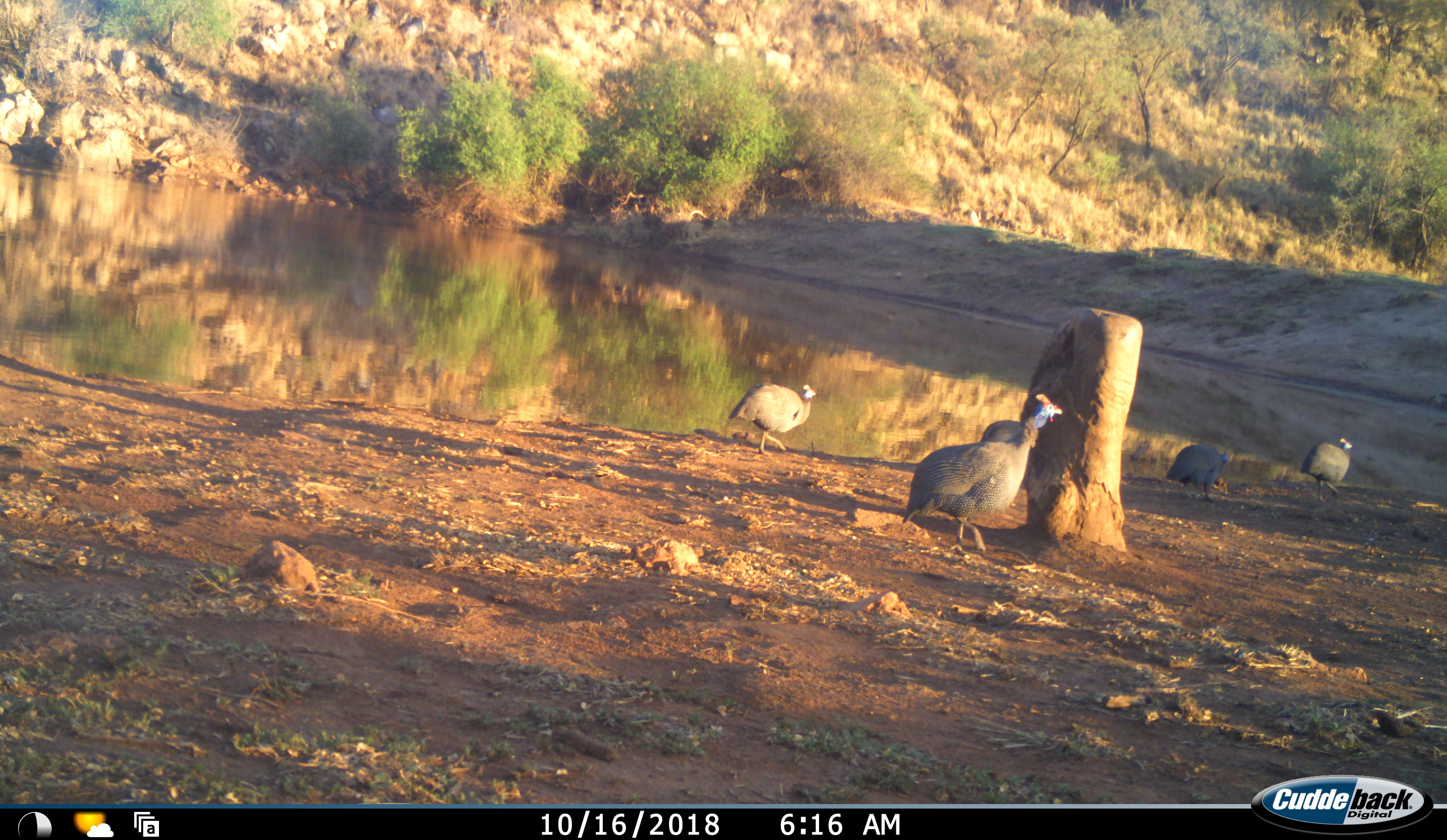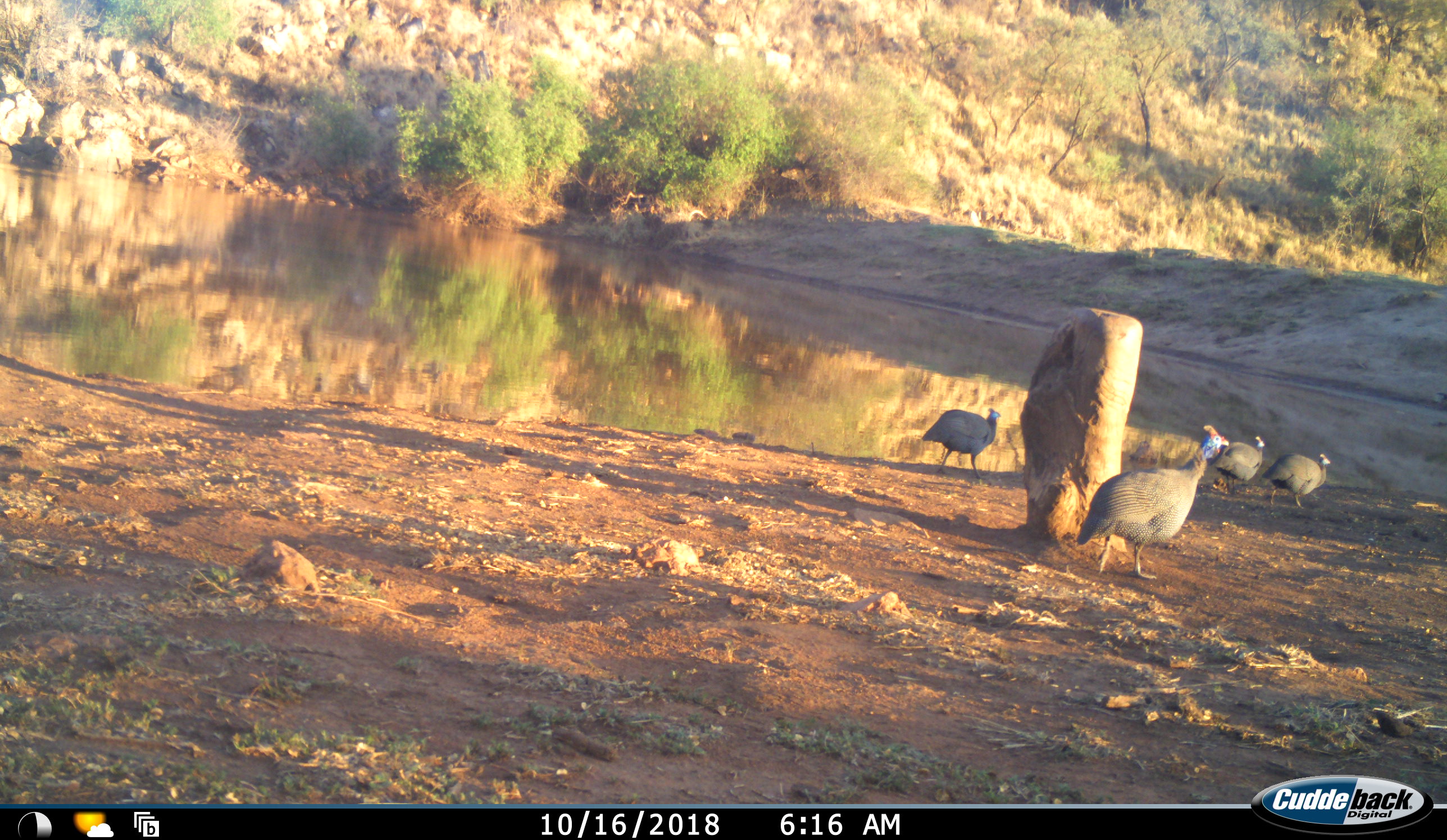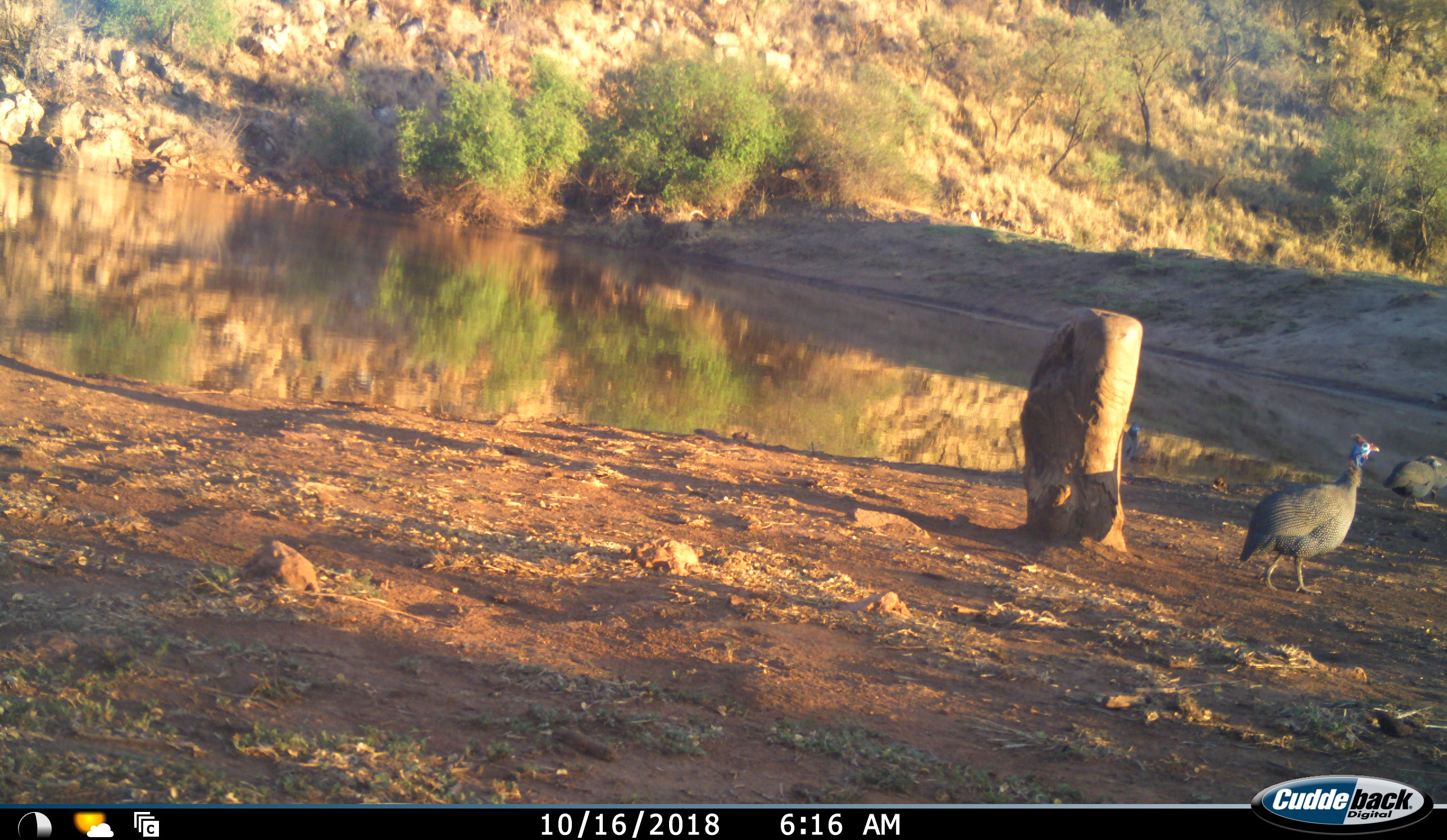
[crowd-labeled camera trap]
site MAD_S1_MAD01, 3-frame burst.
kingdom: Animalia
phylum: Chordata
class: Aves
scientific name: Aves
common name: bird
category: birdother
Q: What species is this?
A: Birdother (bird) (Aves).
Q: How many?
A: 4.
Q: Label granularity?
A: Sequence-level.